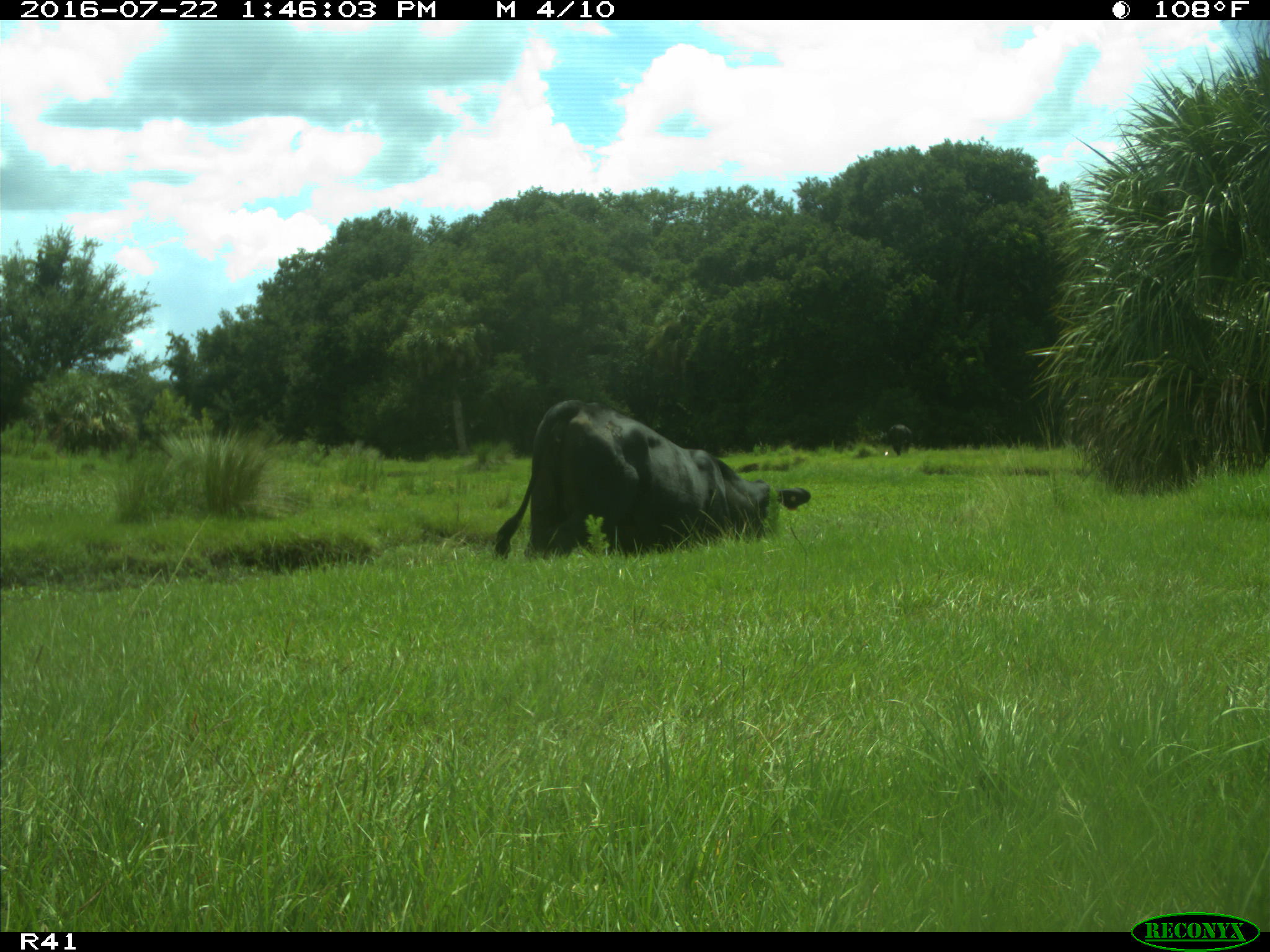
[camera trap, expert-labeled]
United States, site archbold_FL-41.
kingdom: Animalia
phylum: Chordata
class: Mammalia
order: Artiodactyla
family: Bovidae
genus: Bos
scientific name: Bos taurus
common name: domestic cow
Bos taurus (domestic cow).